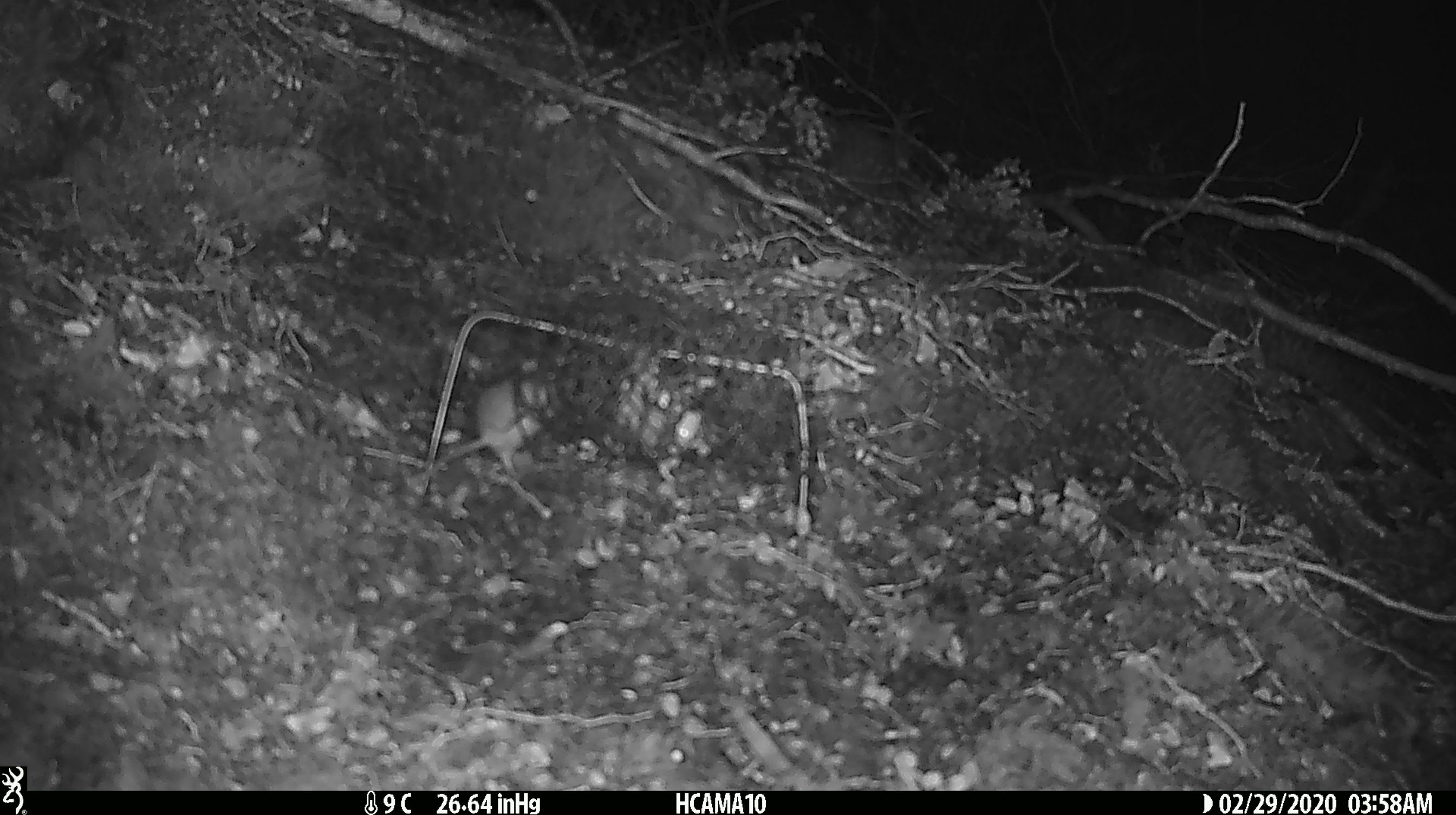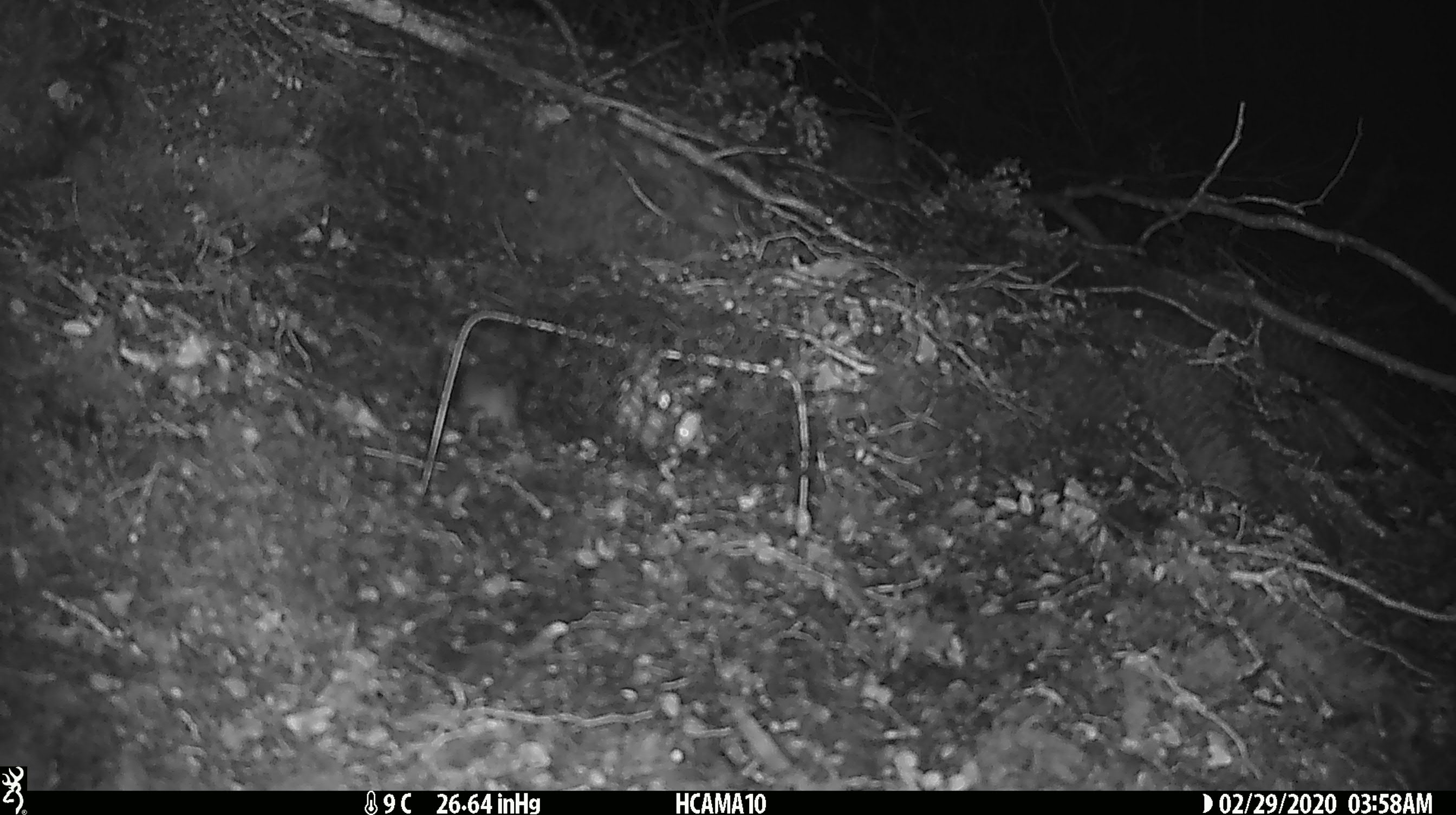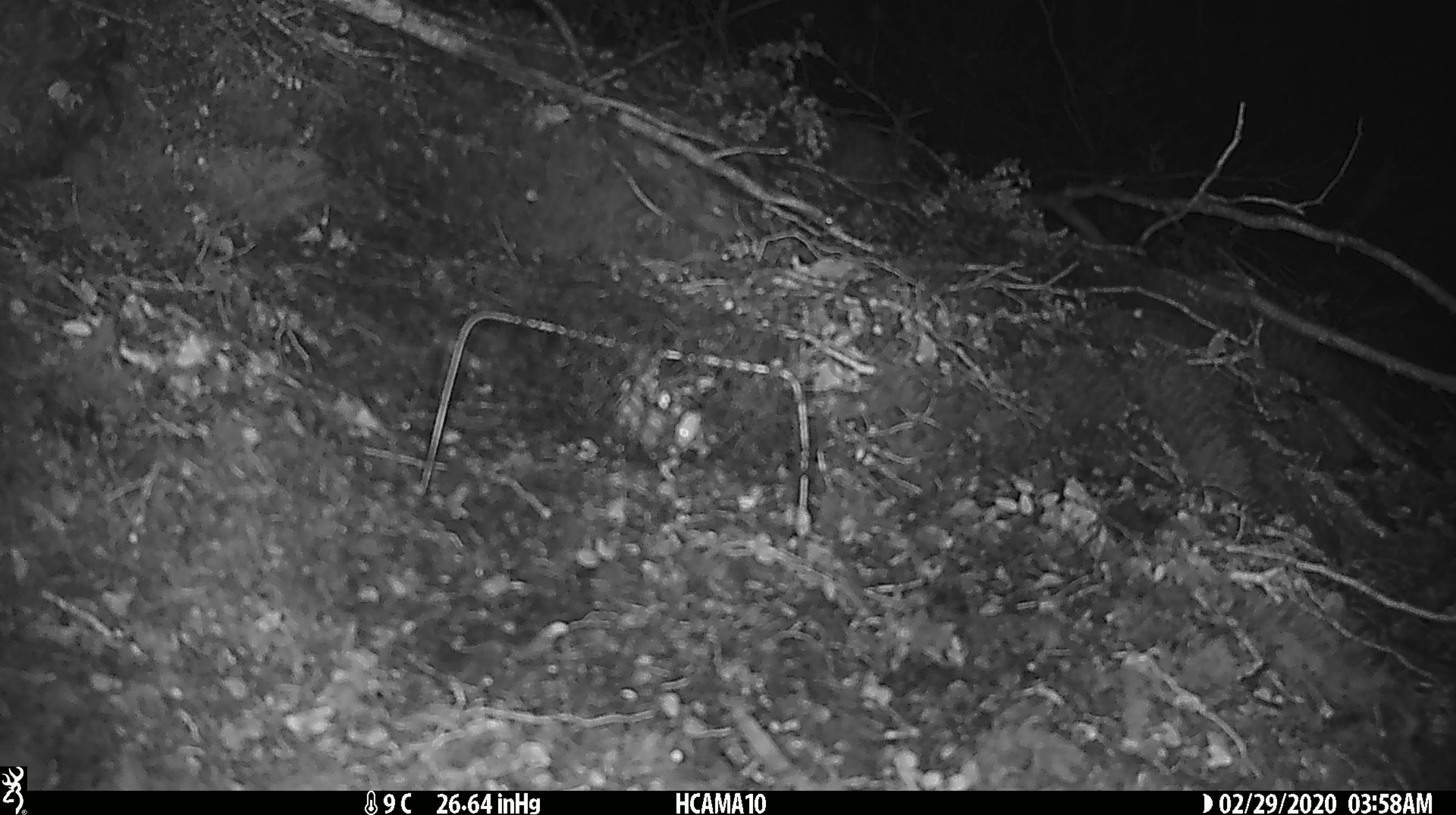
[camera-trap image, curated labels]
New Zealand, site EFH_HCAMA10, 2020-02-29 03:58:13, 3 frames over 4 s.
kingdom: Animalia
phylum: Chordata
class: Mammalia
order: Rodentia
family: Muridae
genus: Mus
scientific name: Mus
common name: mouse